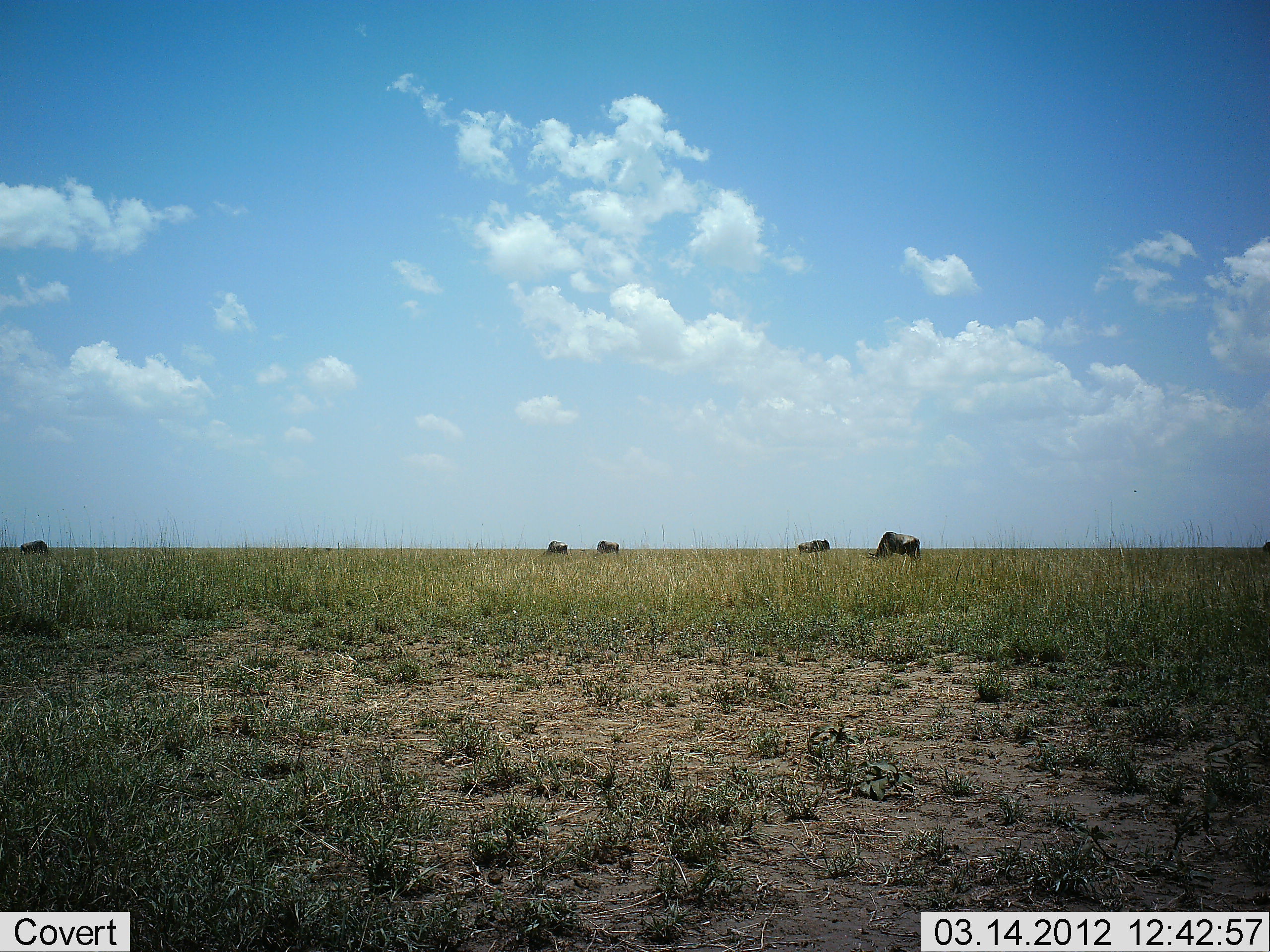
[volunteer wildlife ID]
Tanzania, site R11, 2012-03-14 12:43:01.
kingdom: Animalia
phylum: Chordata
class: Mammalia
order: Artiodactyla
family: Bovidae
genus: Connochaetes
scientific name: Connochaetes taurinus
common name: blue wildebeest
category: wildebeest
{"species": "wildebeest (blue wildebeest) (Connochaetes taurinus)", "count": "5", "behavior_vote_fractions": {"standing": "35%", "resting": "0%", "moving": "4%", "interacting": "0%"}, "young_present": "0%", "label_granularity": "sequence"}